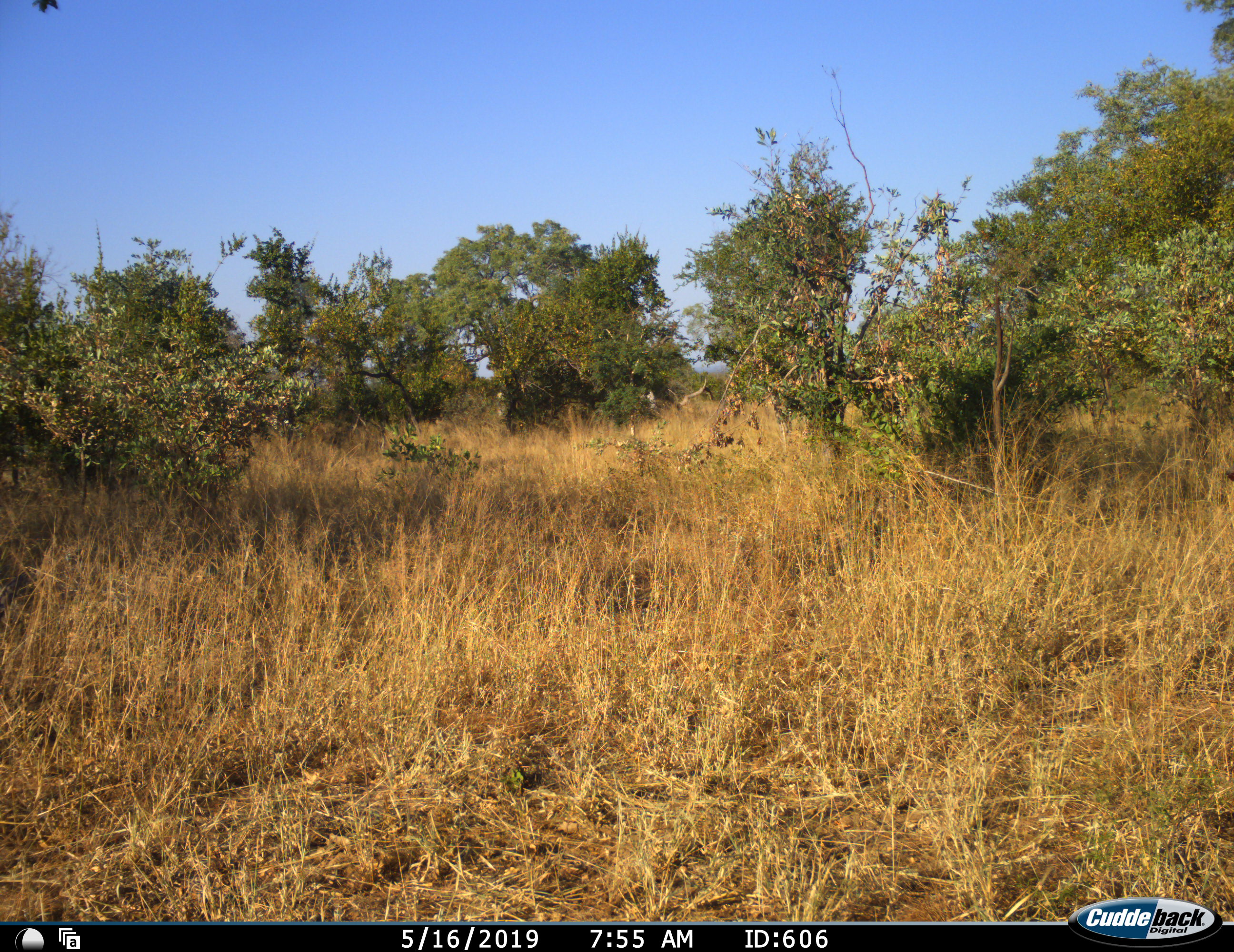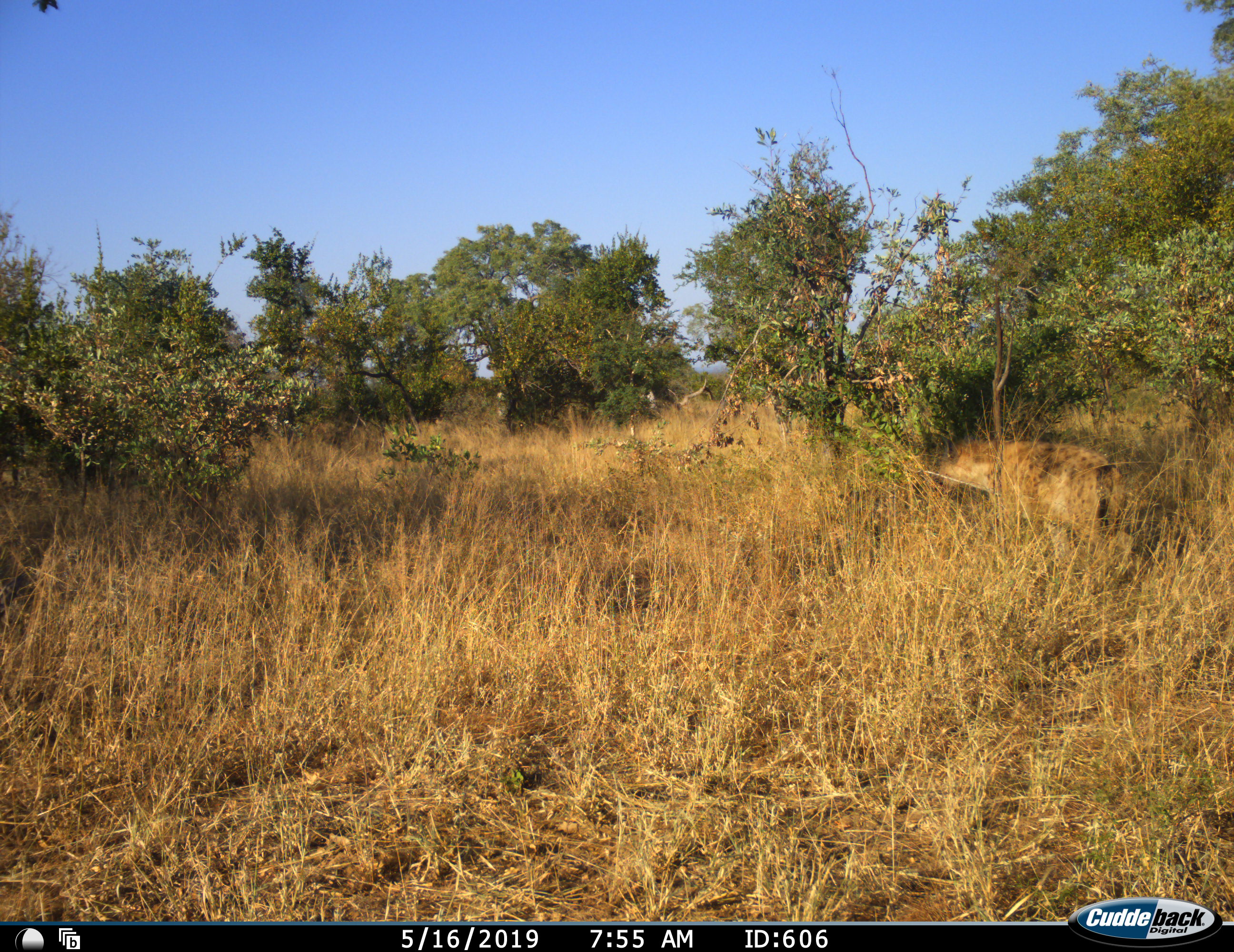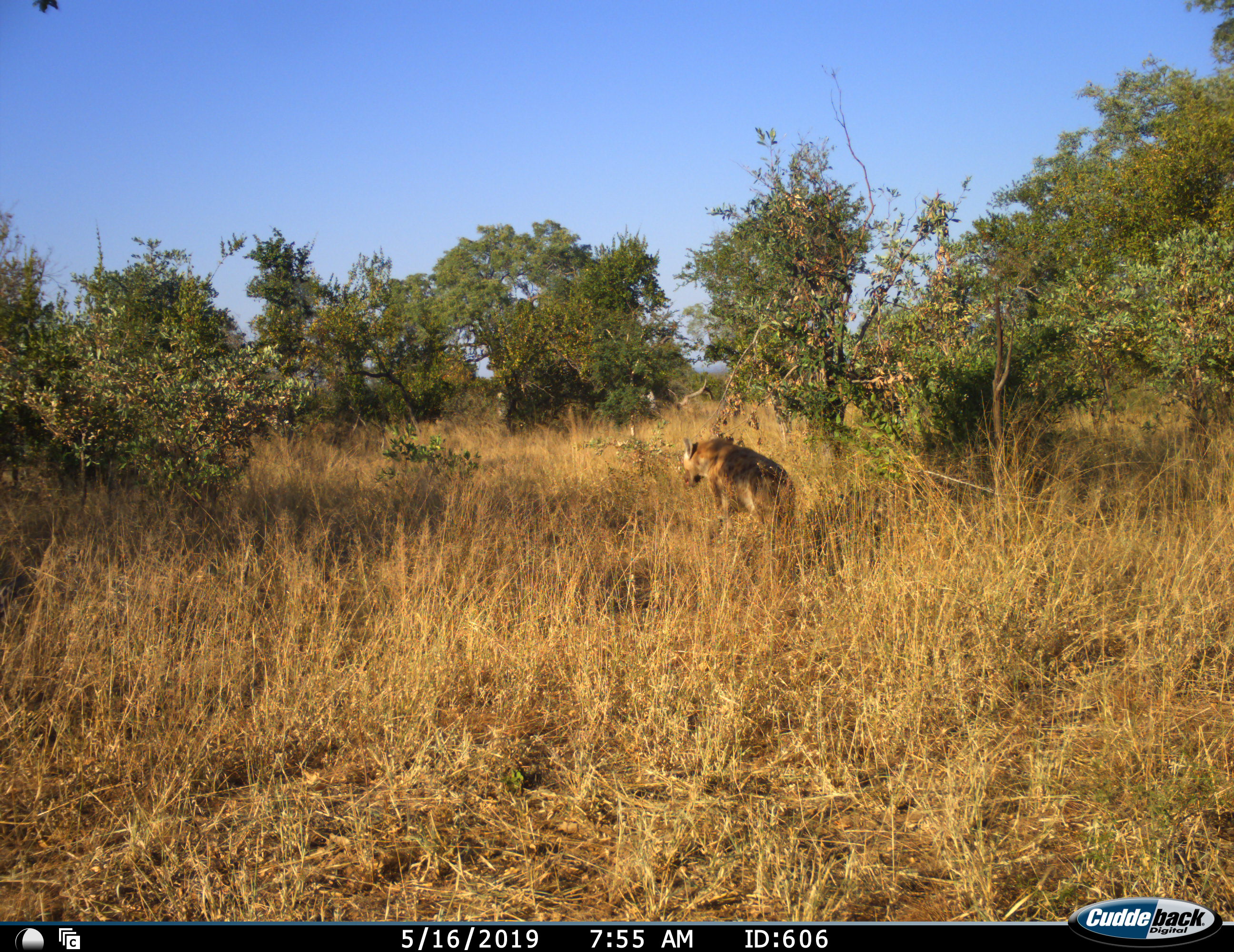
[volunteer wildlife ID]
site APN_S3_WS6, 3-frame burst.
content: unidentified animal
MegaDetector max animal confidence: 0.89